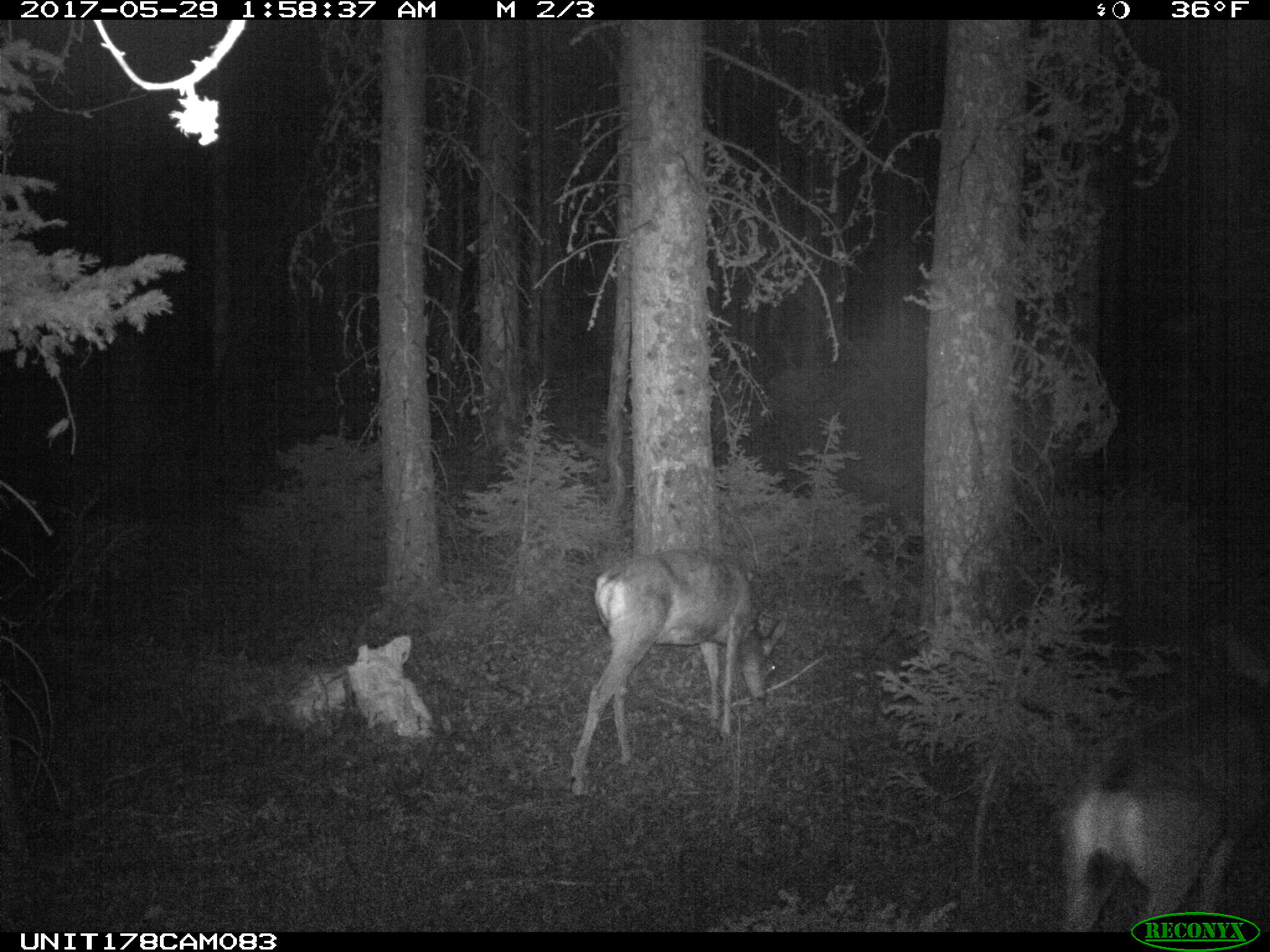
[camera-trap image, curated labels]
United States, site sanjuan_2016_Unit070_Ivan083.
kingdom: Animalia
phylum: Chordata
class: Mammalia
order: Artiodactyla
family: Cervidae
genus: Odocoileus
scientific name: Odocoileus hemionus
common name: mule deer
Odocoileus hemionus (mule deer).